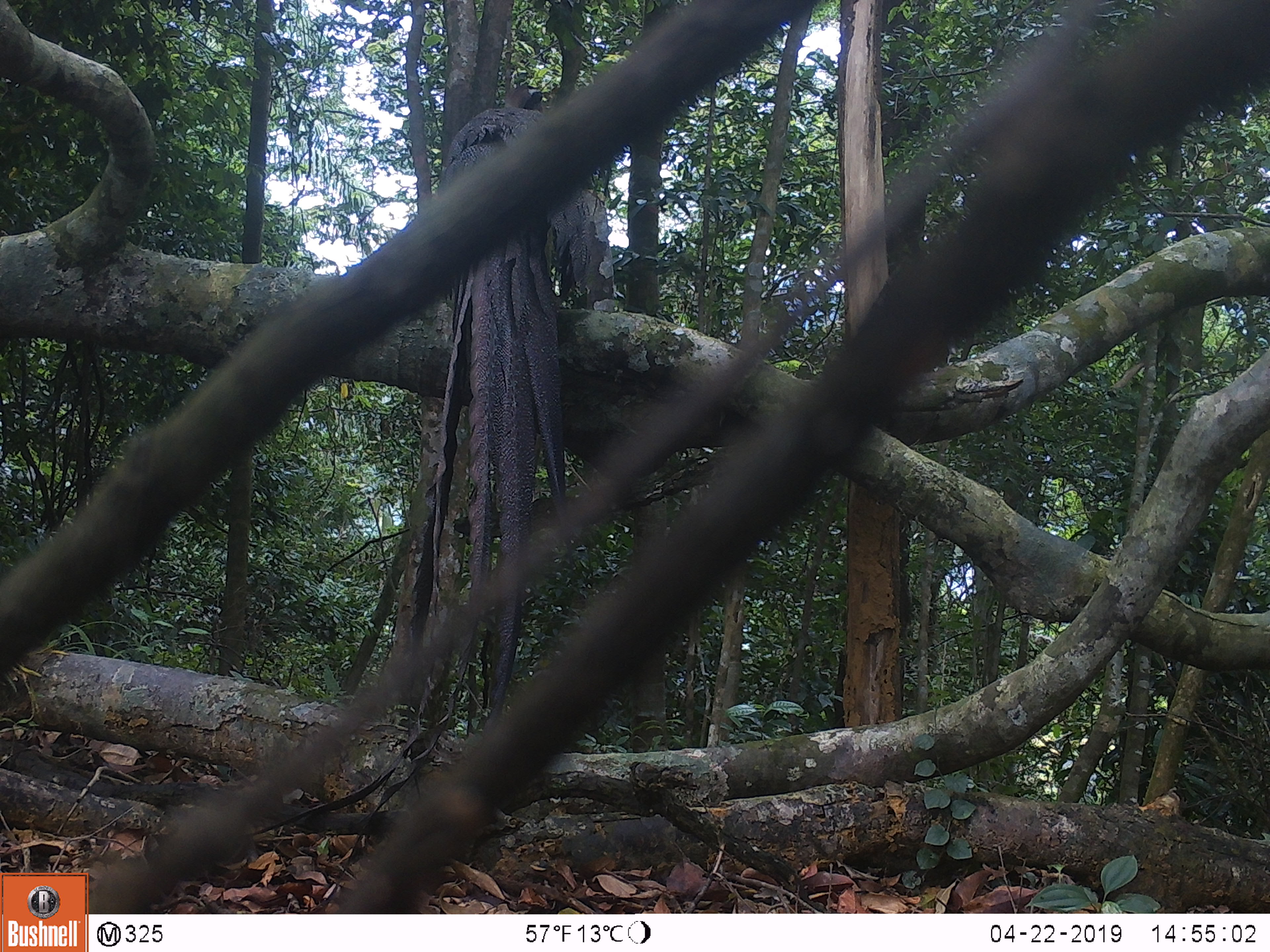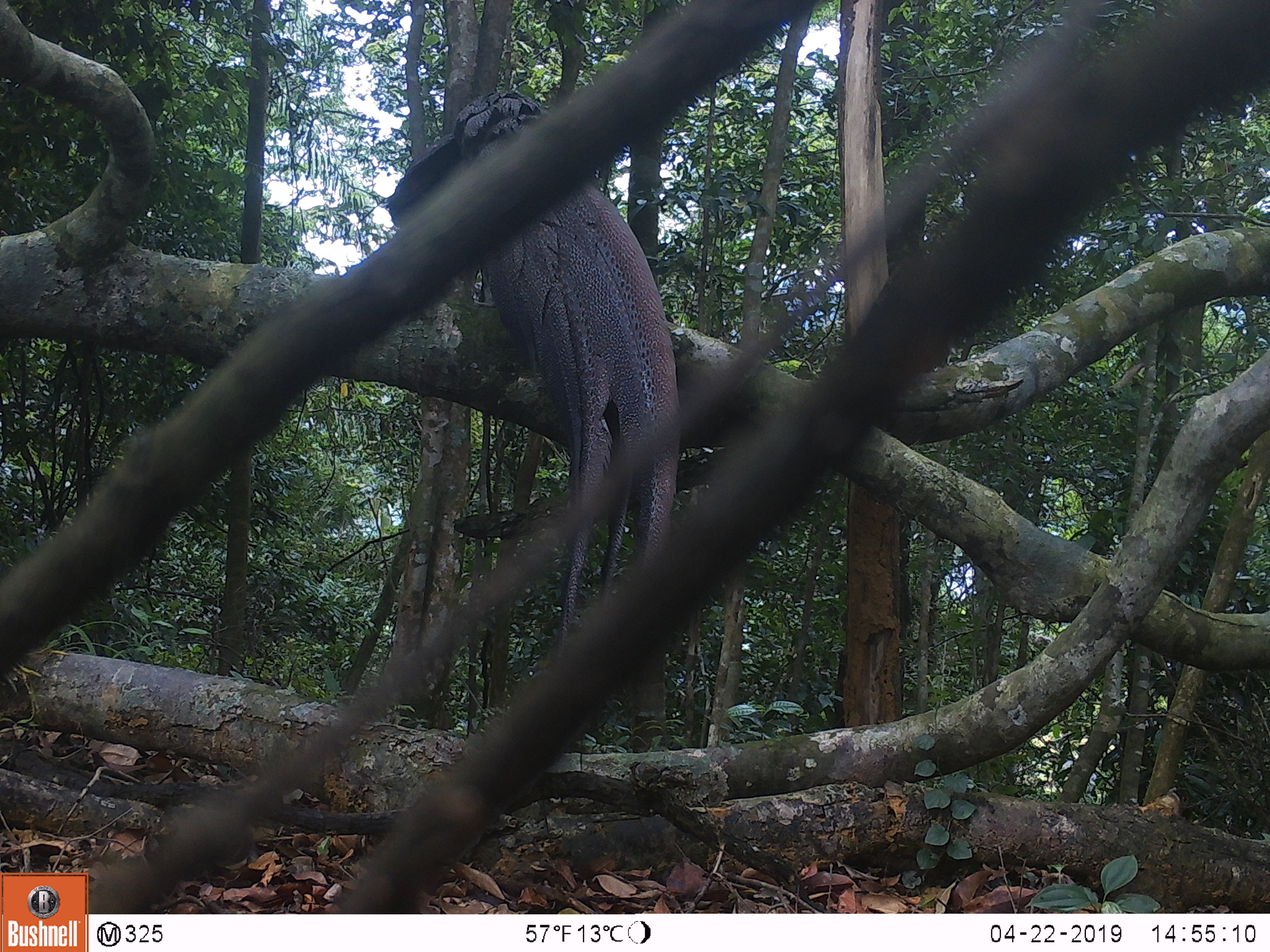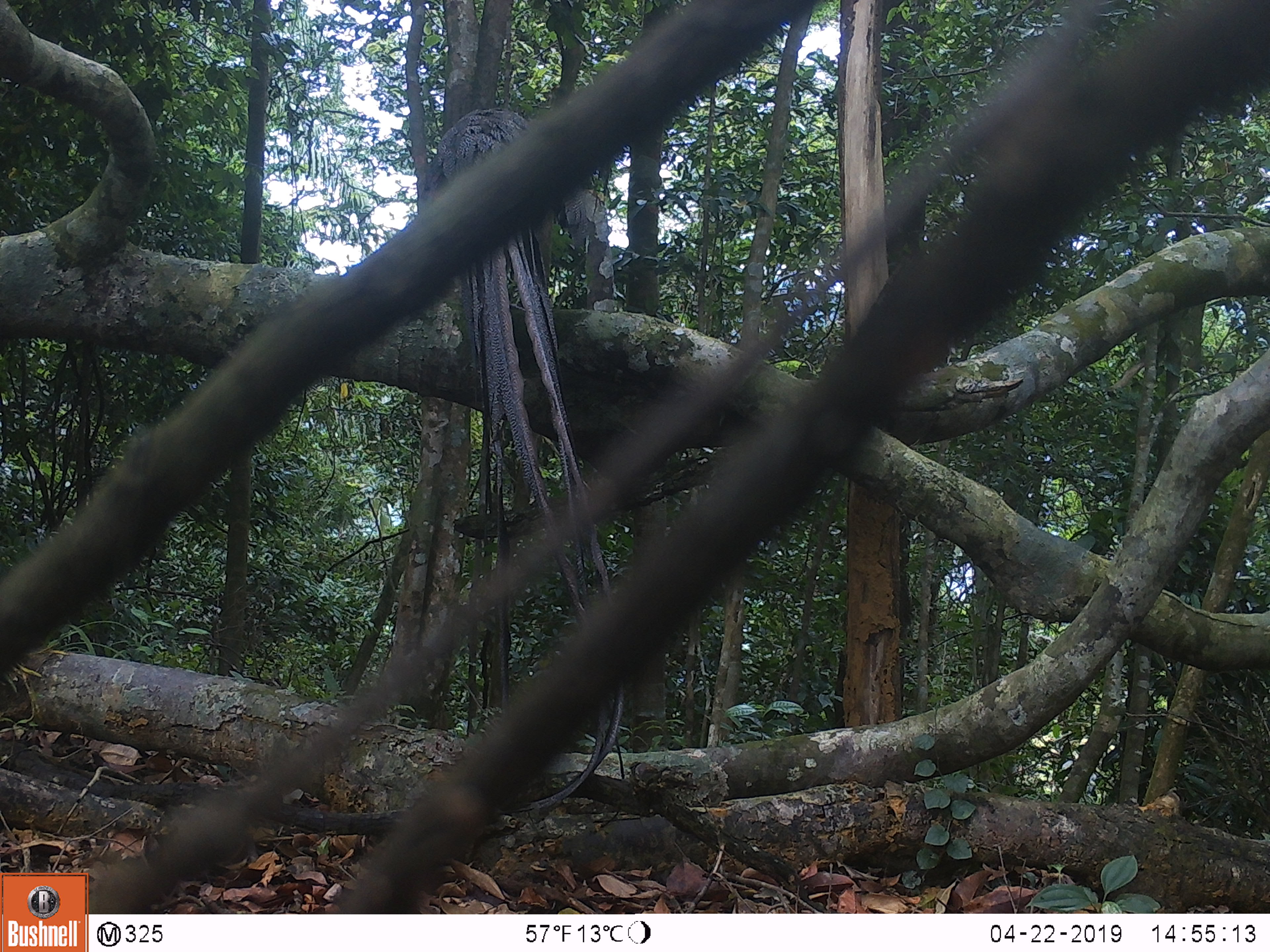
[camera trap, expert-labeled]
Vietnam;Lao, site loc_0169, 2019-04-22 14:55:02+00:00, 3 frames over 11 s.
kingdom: Animalia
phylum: Chordata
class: Aves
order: Galliformes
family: Phasianidae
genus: Rheinardia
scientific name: Rheinardia ocellata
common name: crested argus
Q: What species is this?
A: Crested argus (Rheinardia ocellata).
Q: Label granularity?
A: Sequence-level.